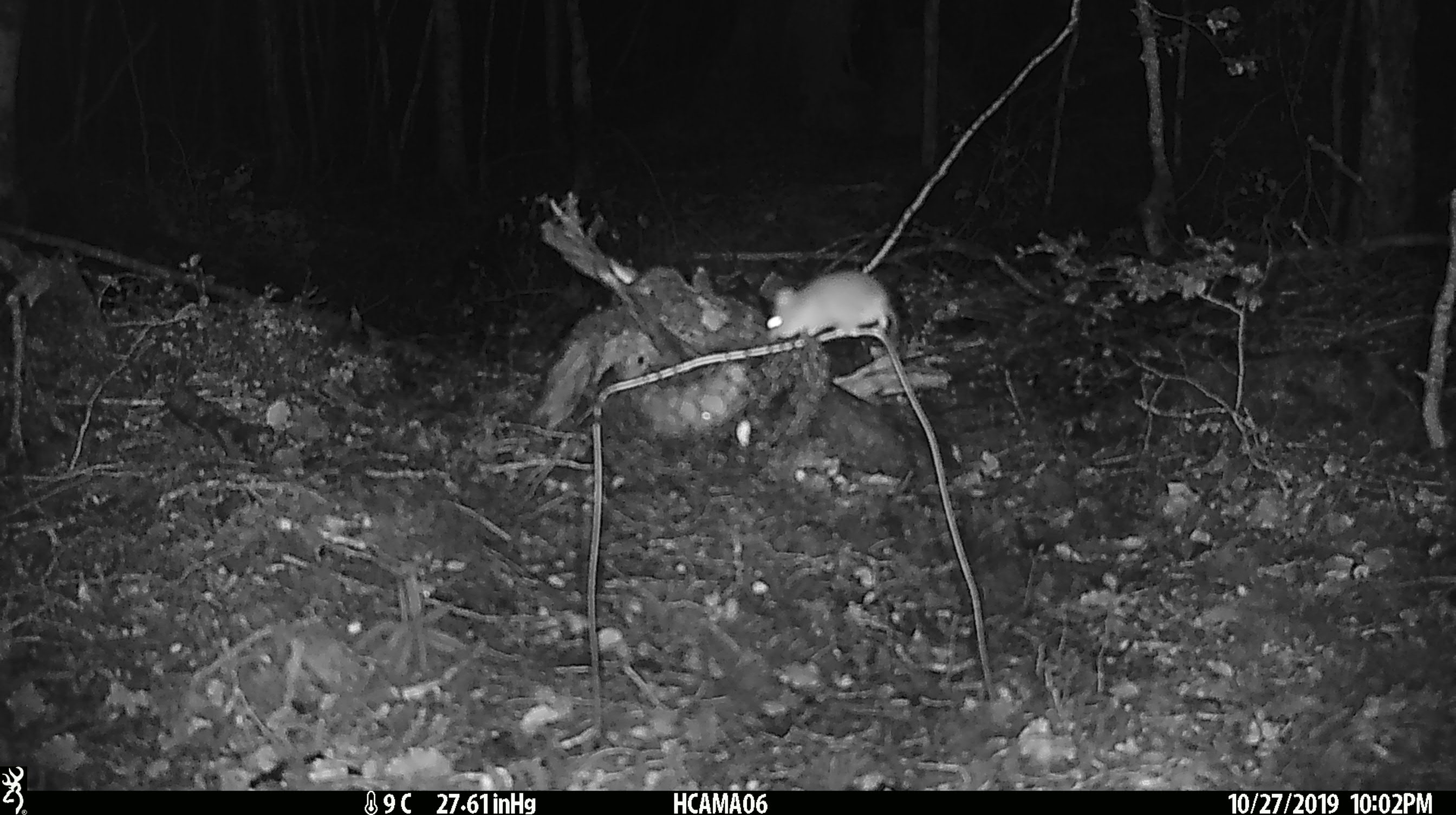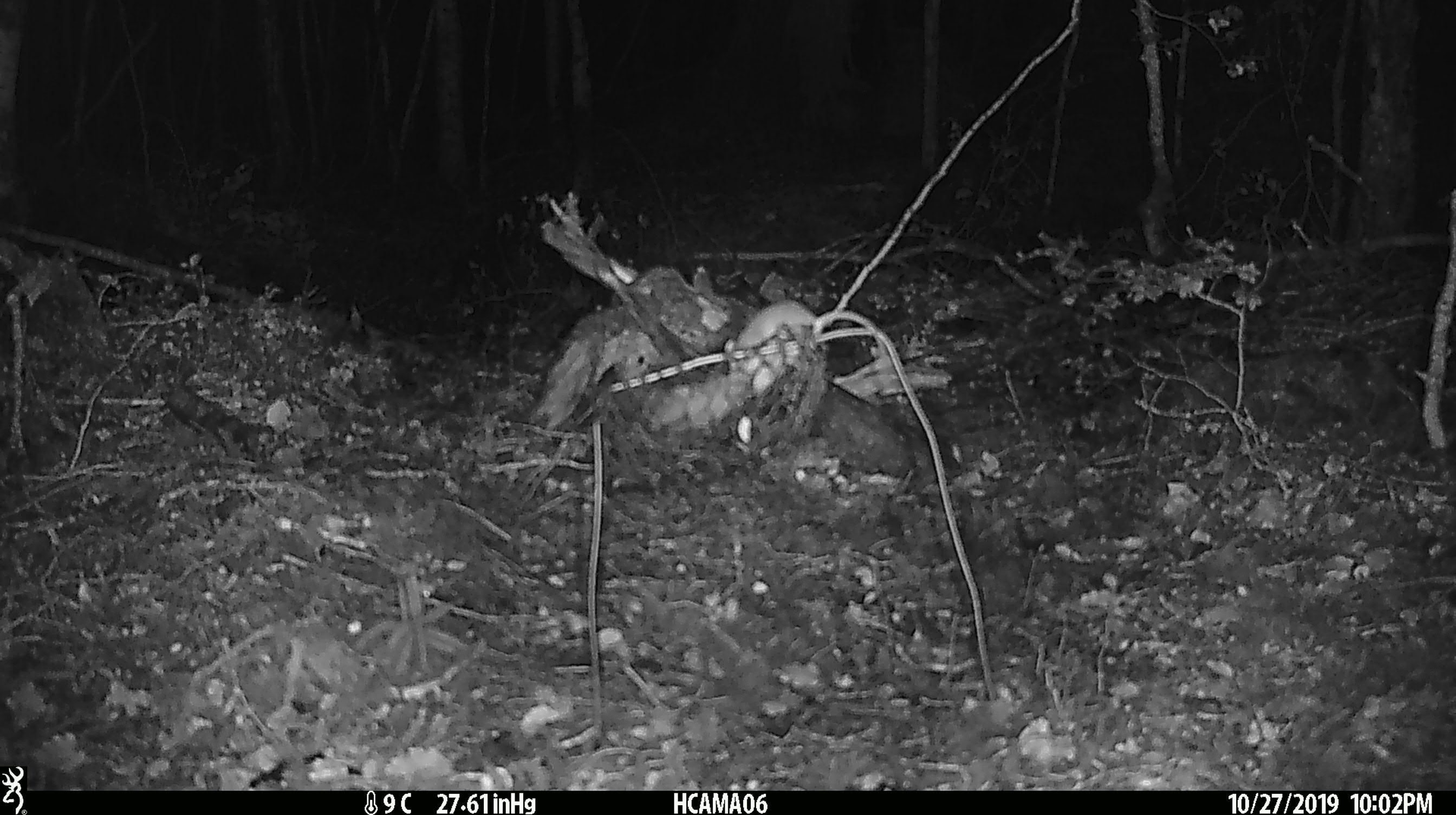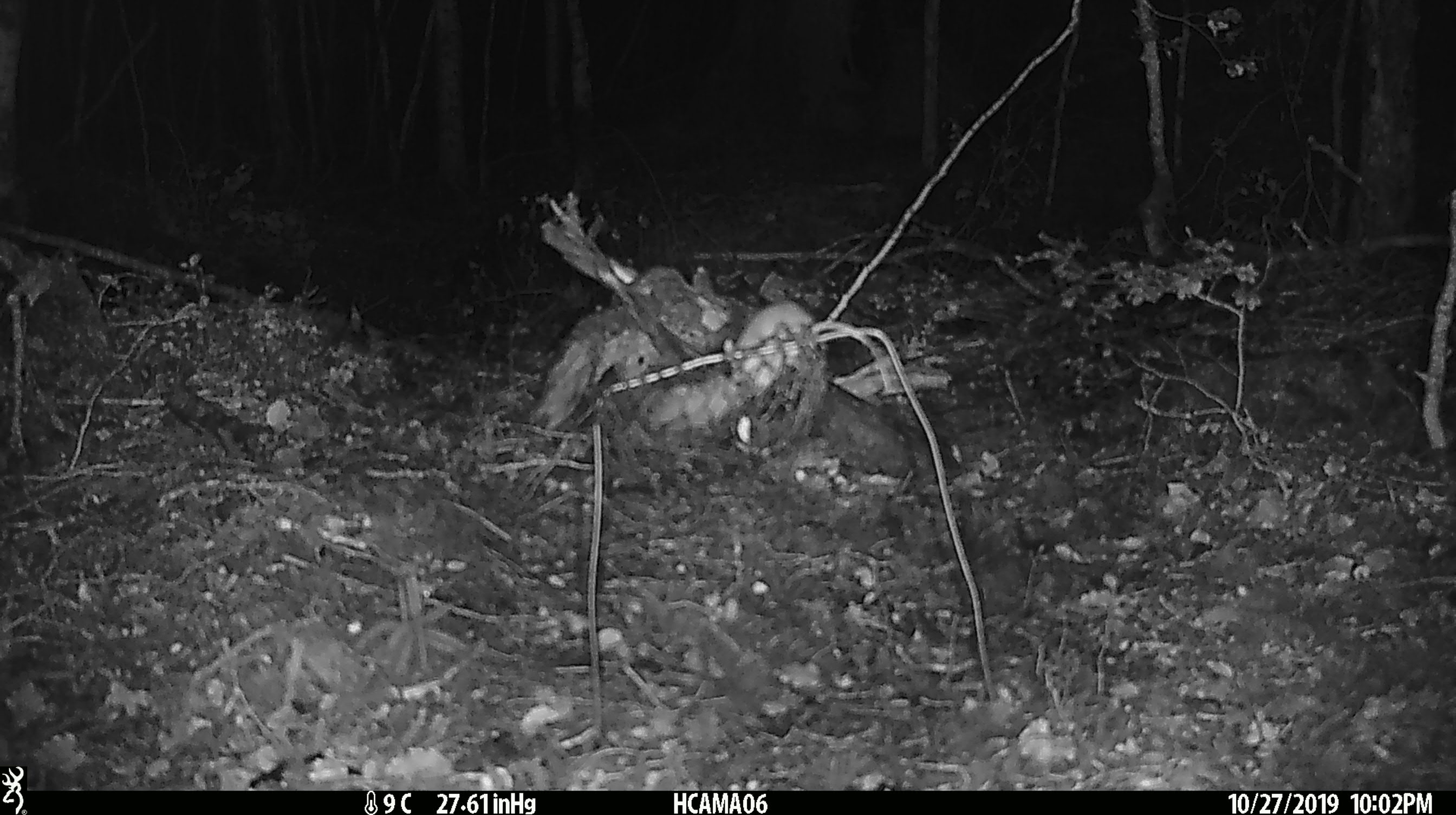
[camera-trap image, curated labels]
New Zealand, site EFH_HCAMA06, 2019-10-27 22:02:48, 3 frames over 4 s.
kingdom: Animalia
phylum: Chordata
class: Mammalia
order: Rodentia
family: Muridae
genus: Mus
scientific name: Mus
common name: mouse